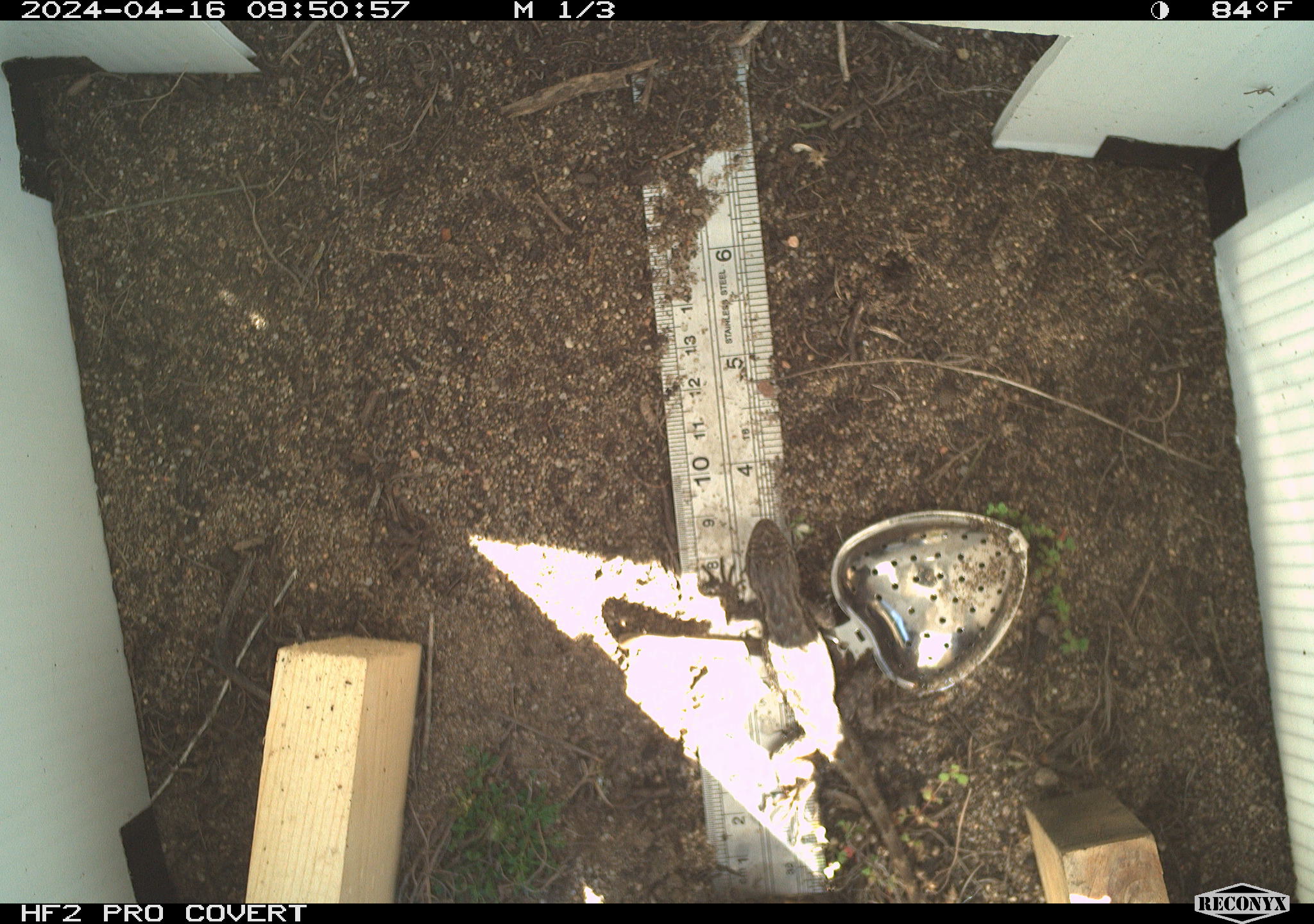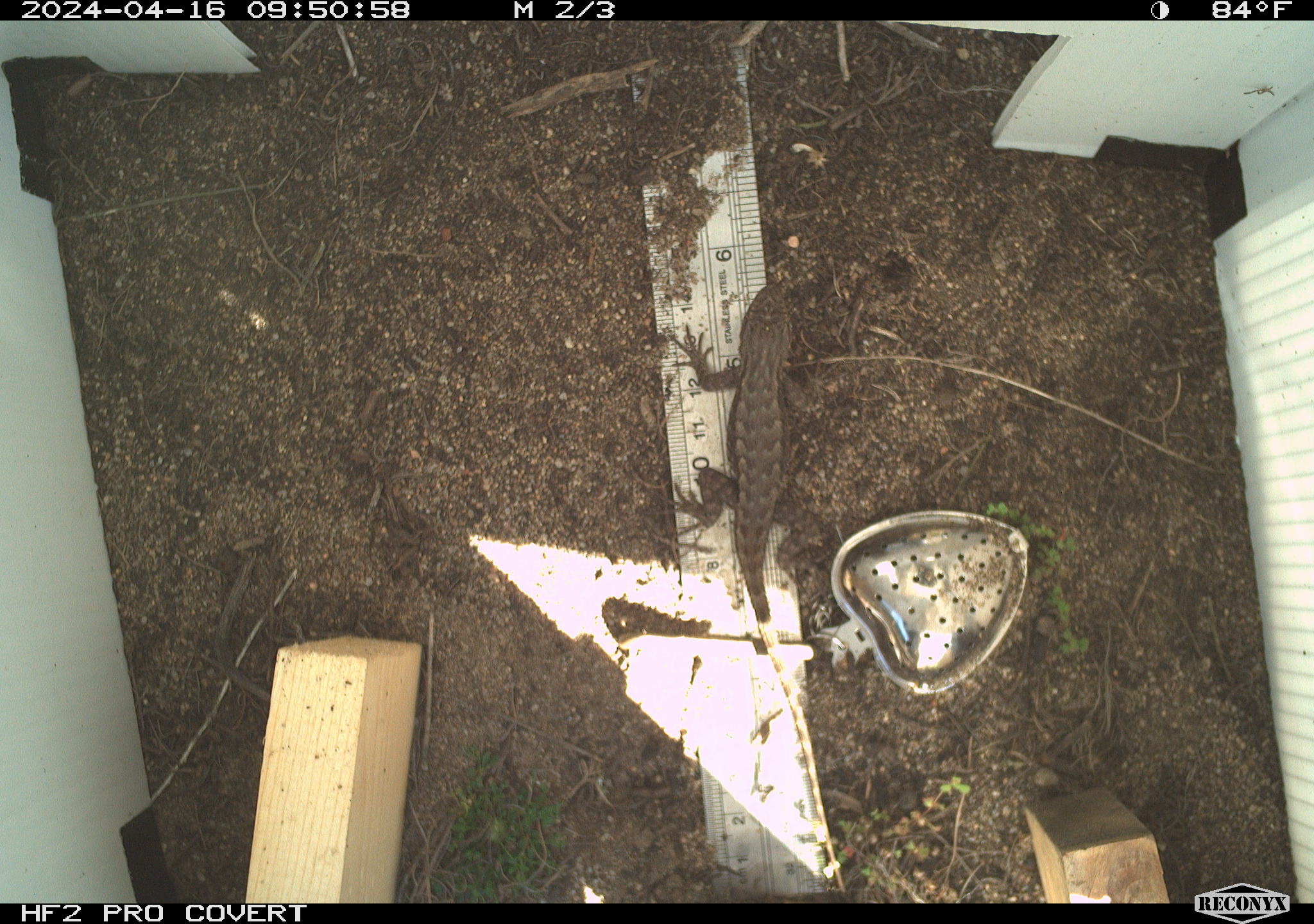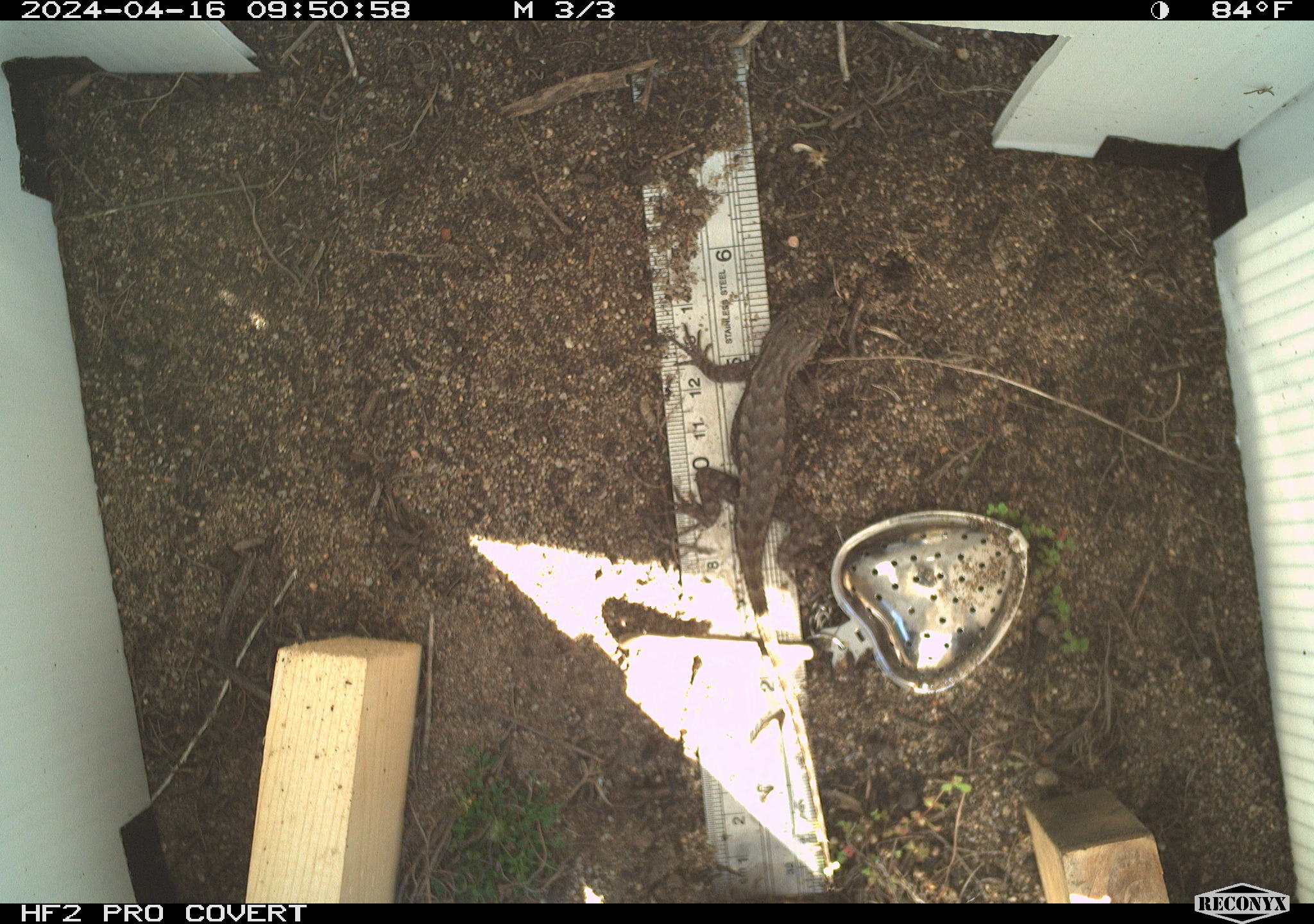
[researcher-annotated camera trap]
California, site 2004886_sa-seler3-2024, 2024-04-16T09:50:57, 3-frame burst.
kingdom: Animalia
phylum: Chordata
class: Reptilia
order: Squamata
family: Phrynosomatidae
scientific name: Phrynosomatidae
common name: phrynosomatid lizards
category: phrynosomatidae family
Phrynosomatidae family (phrynosomatid lizards) (Phrynosomatidae).